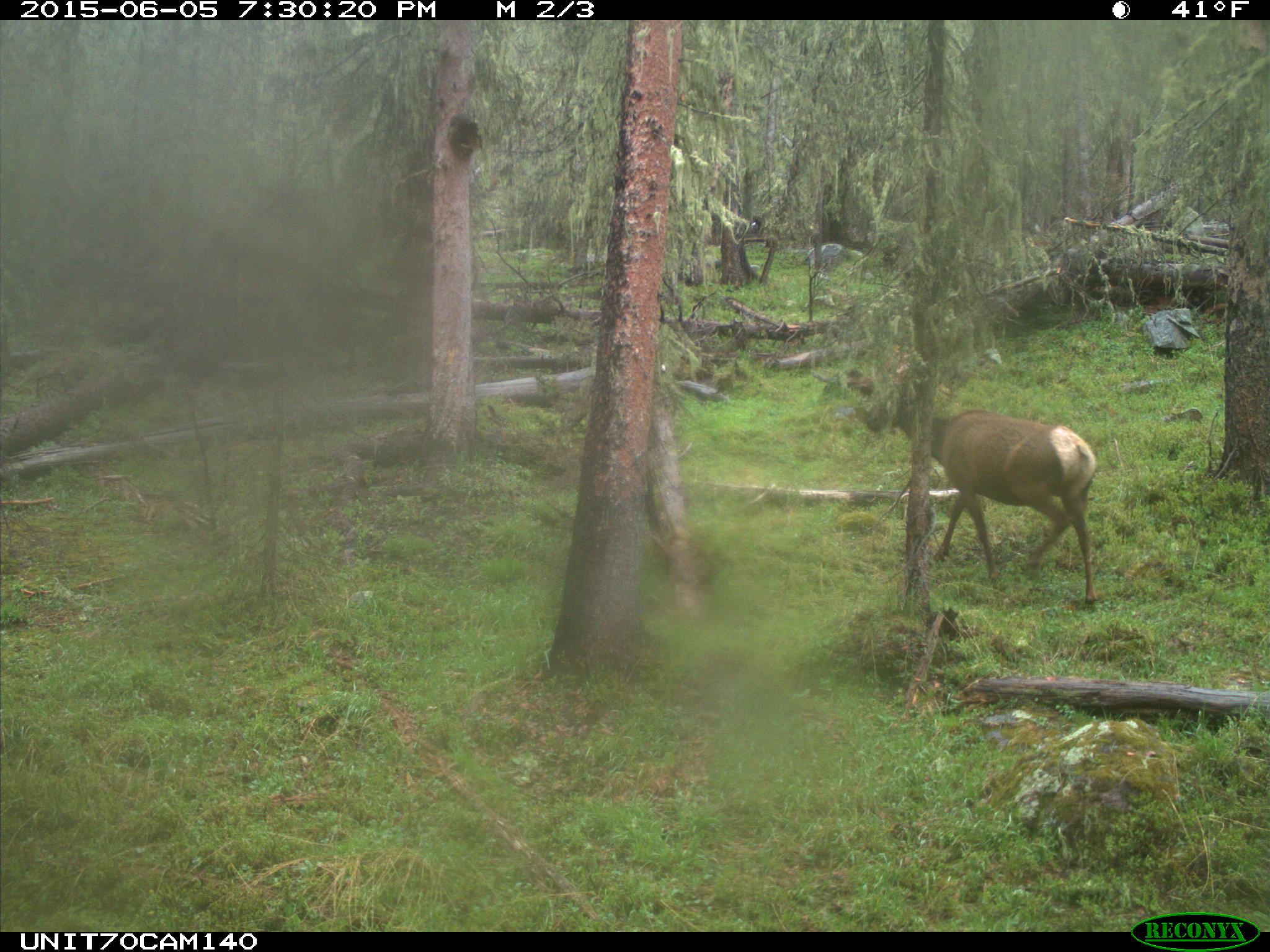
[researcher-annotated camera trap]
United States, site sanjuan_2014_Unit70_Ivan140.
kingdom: Animalia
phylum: Chordata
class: Mammalia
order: Artiodactyla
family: Cervidae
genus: Cervus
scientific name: Cervus elaphus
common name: red deer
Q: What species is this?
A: Cervus elaphus (red deer).